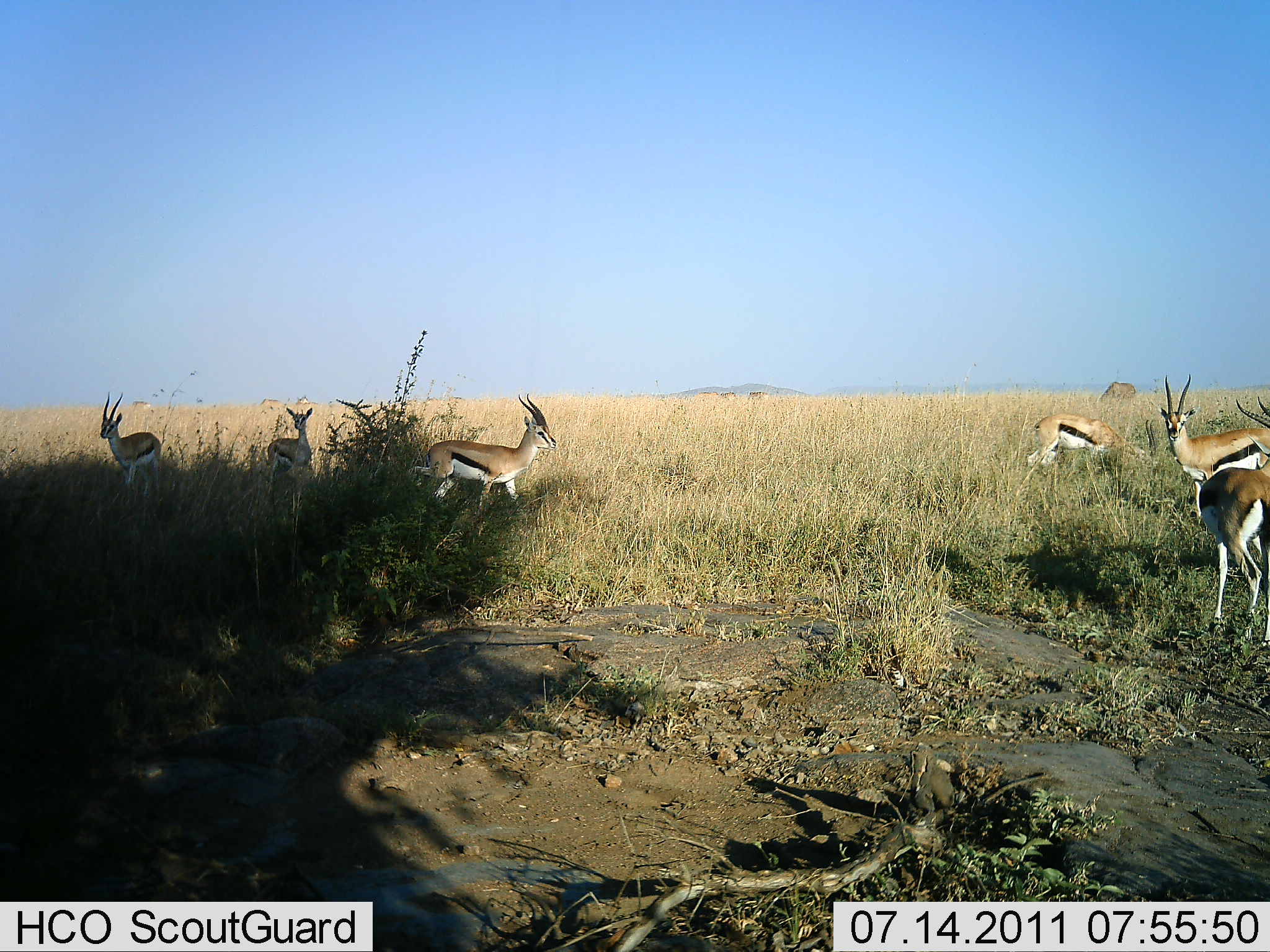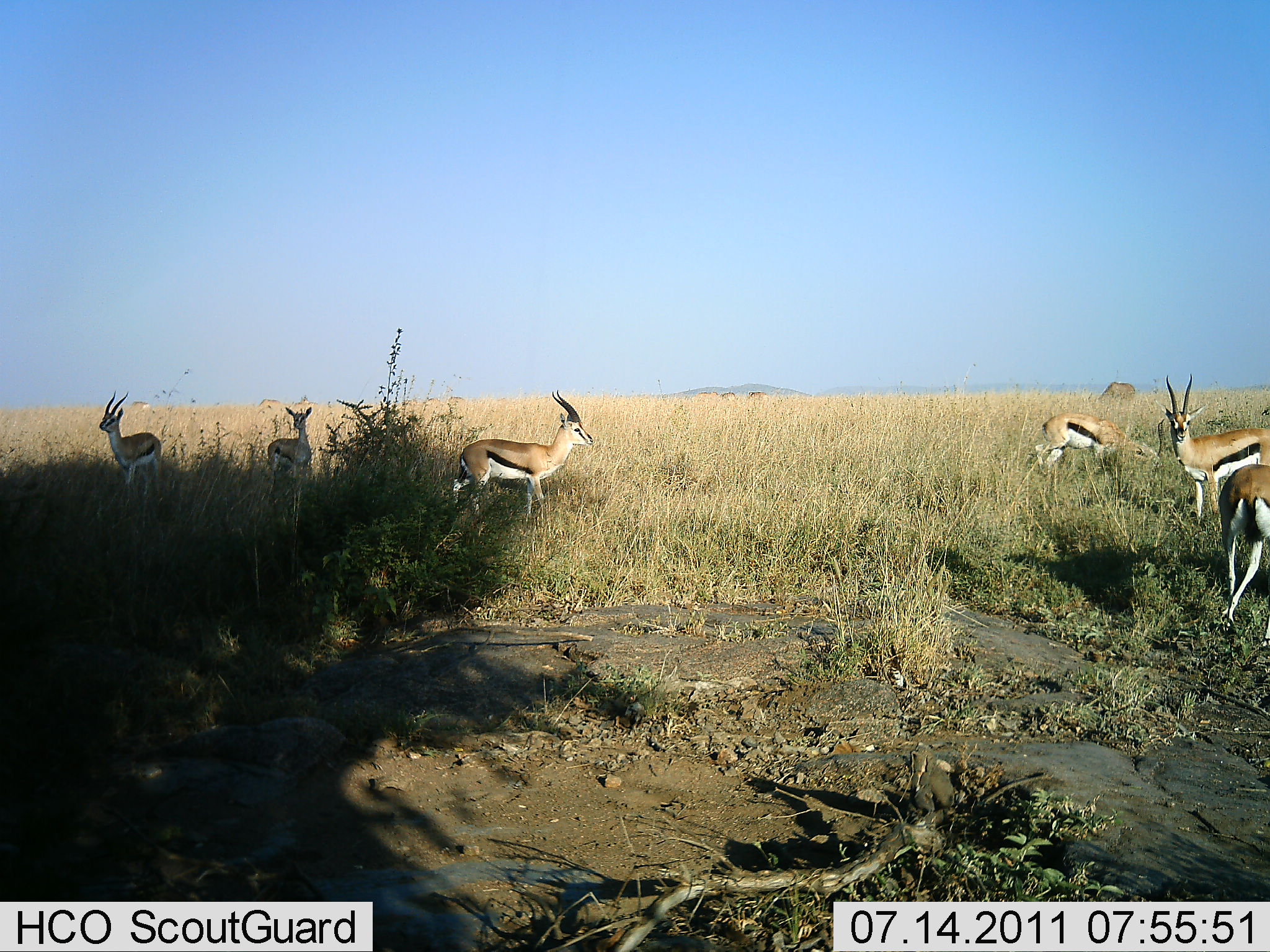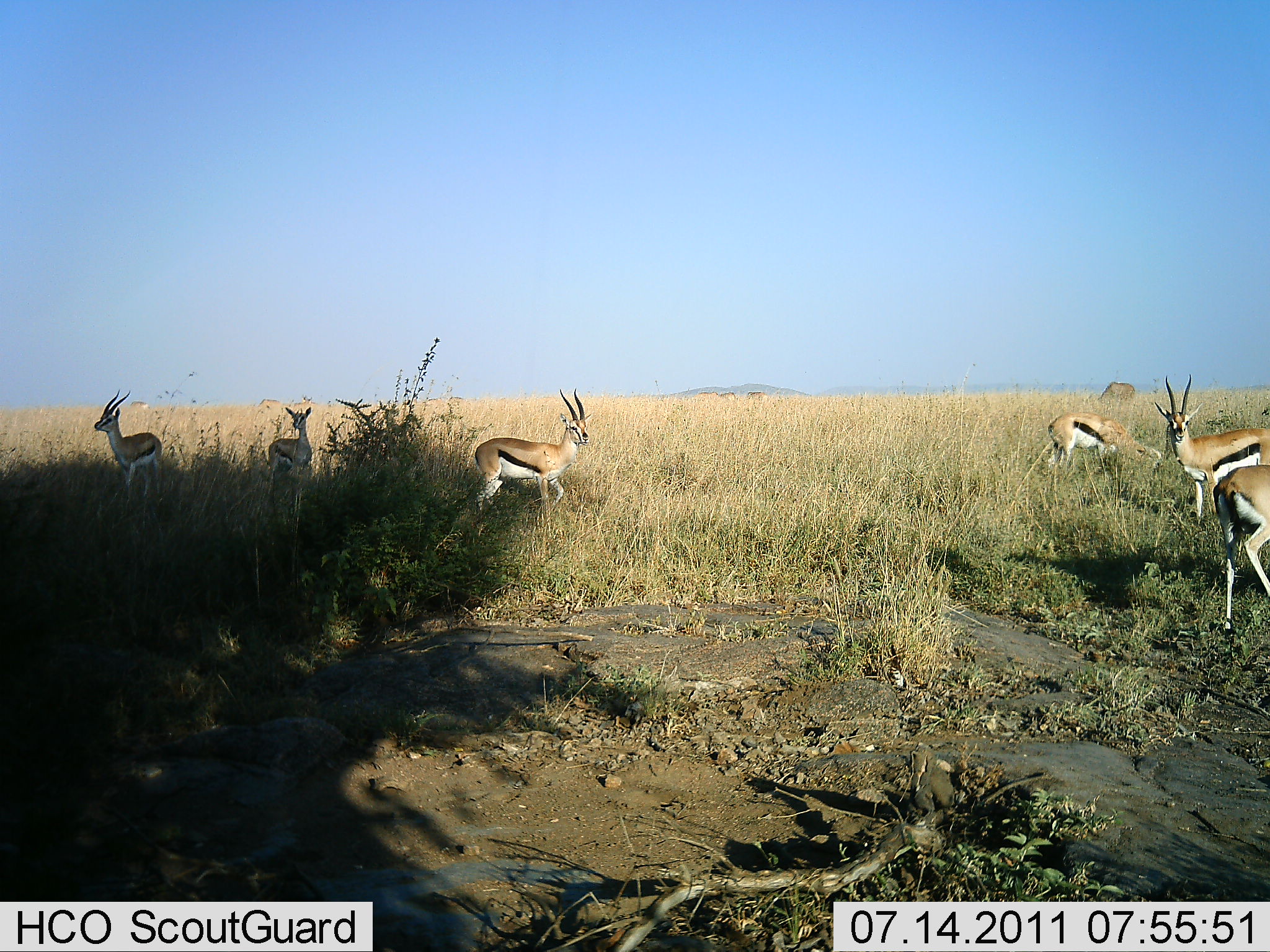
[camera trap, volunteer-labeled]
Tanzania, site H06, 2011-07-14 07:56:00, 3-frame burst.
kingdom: Animalia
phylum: Chordata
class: Mammalia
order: Artiodactyla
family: Bovidae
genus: Eudorcas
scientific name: Eudorcas thomsonii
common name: thomson's gazelle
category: gazellethomsons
Gazellethomsons (thomson's gazelle) (Eudorcas thomsonii), count 6. Behavior (volunteer vote fractions): standing 76%, resting 0%, moving 41%, interacting 0%. Young present (vote fraction): 6%. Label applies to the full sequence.